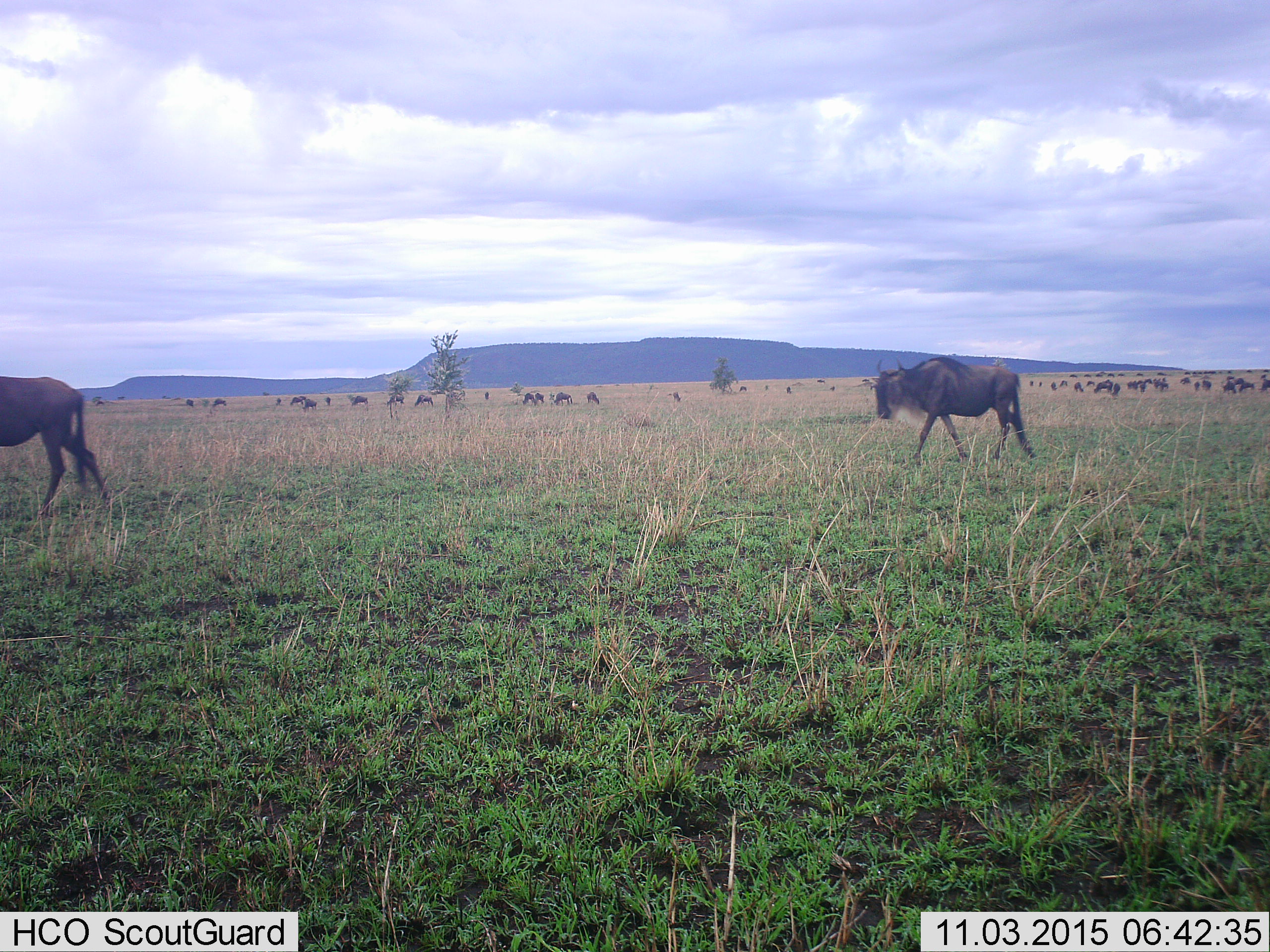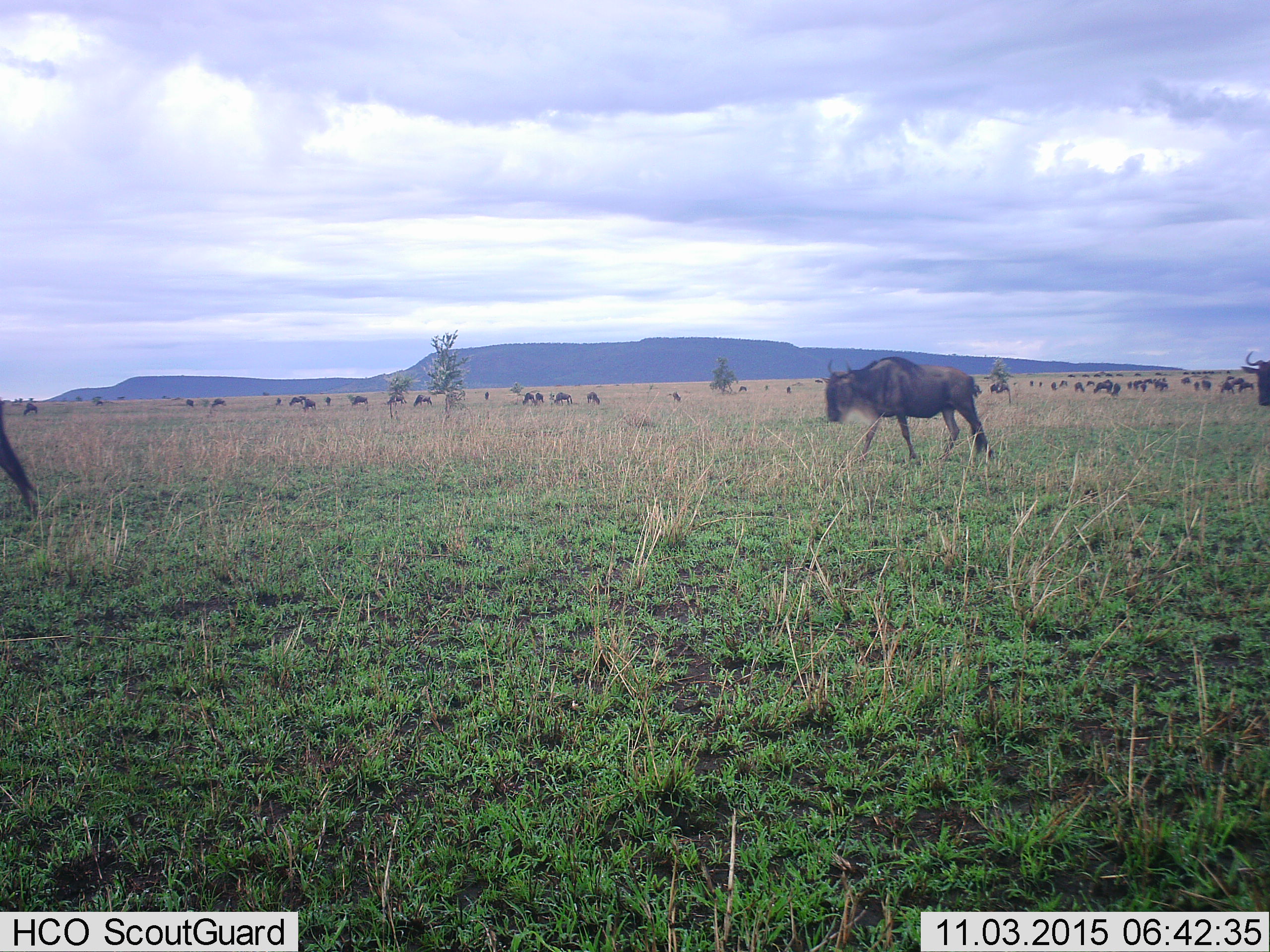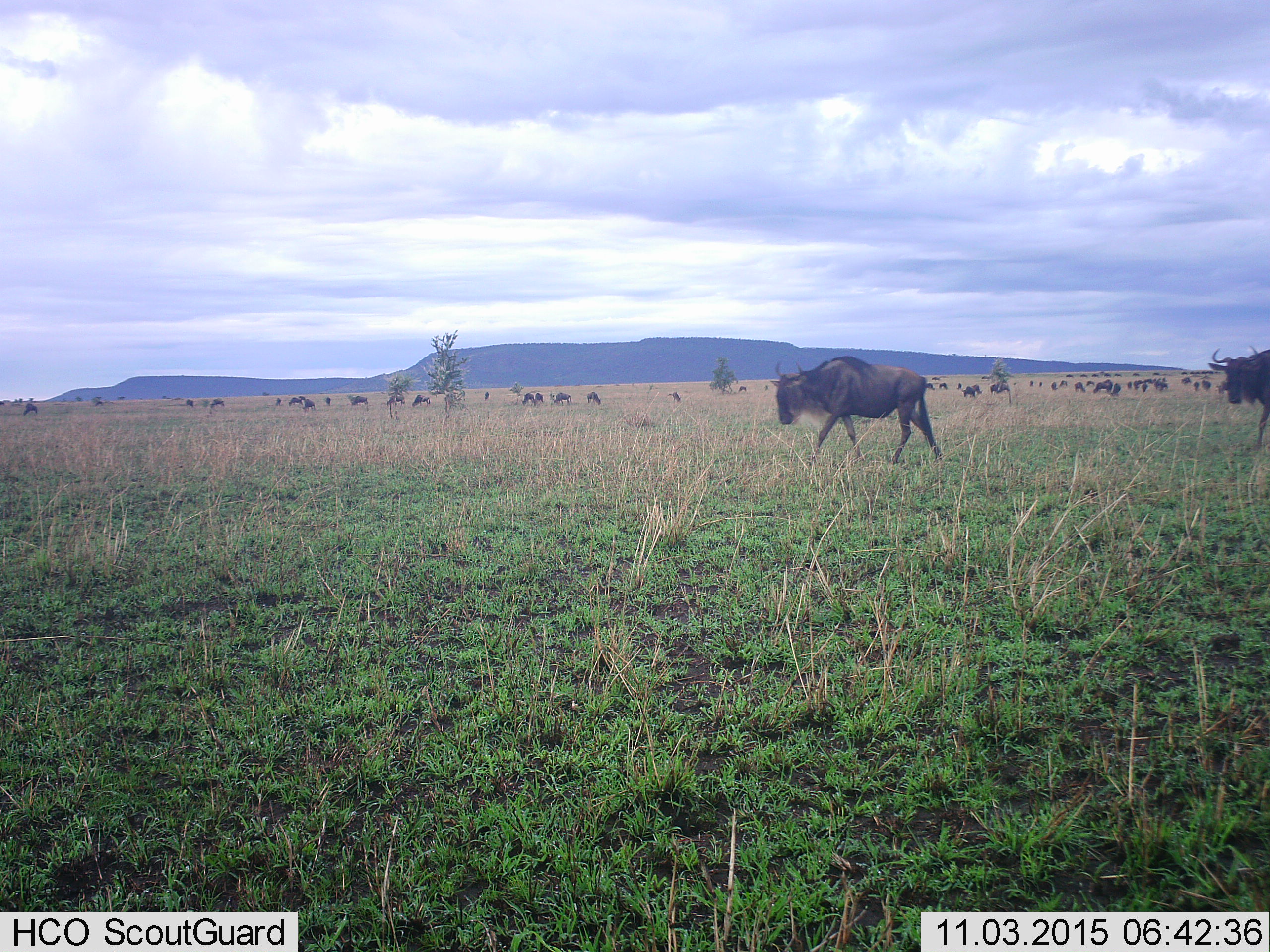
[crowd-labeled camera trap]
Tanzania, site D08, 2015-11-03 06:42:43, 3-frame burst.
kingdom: Animalia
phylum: Chordata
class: Mammalia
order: Artiodactyla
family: Bovidae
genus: Connochaetes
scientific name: Connochaetes taurinus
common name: blue wildebeest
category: wildebeest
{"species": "wildebeest (blue wildebeest) (Connochaetes taurinus)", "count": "11-50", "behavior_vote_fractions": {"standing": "38%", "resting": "6%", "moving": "94%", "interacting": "12%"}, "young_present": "12%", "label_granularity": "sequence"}